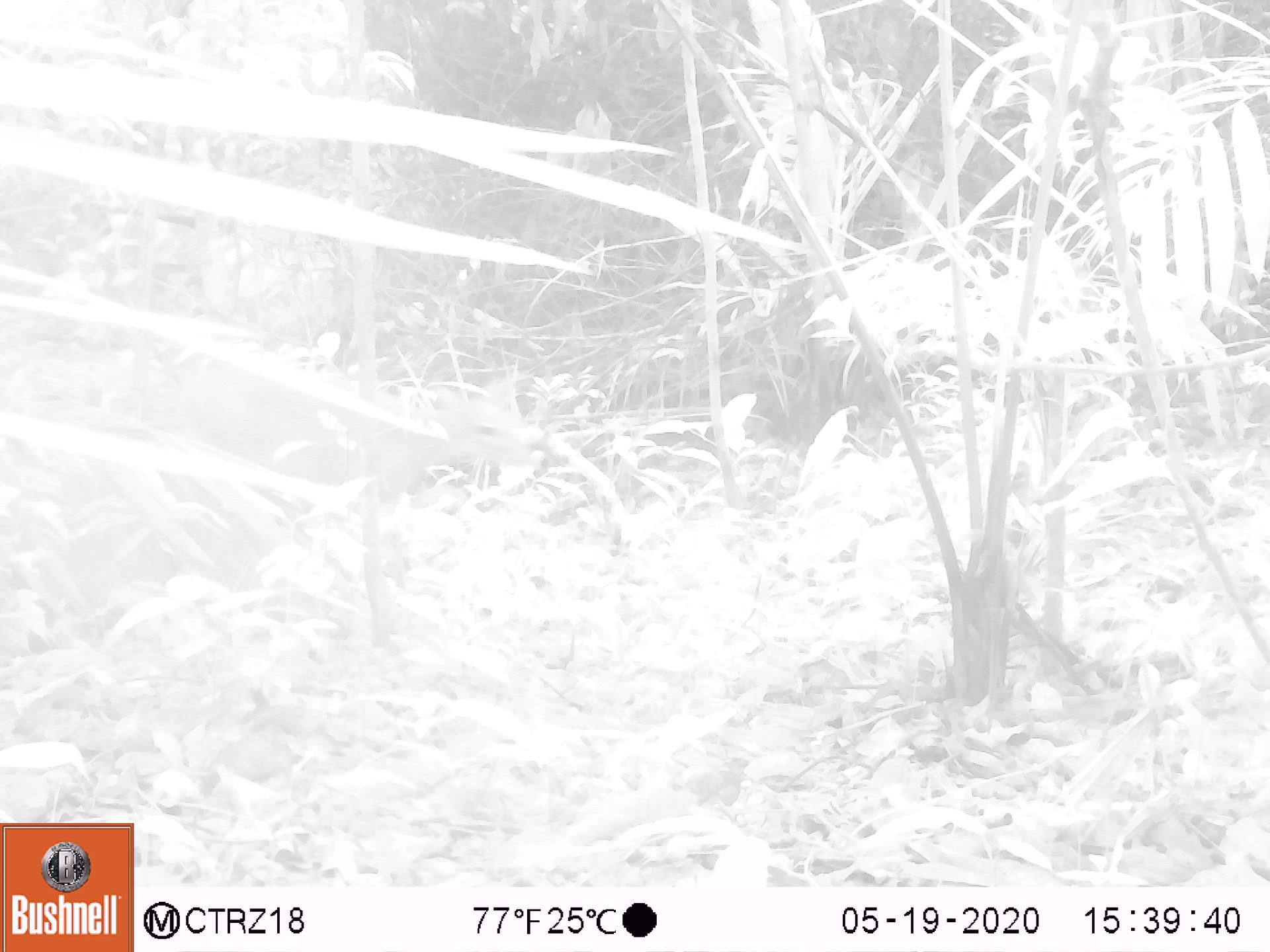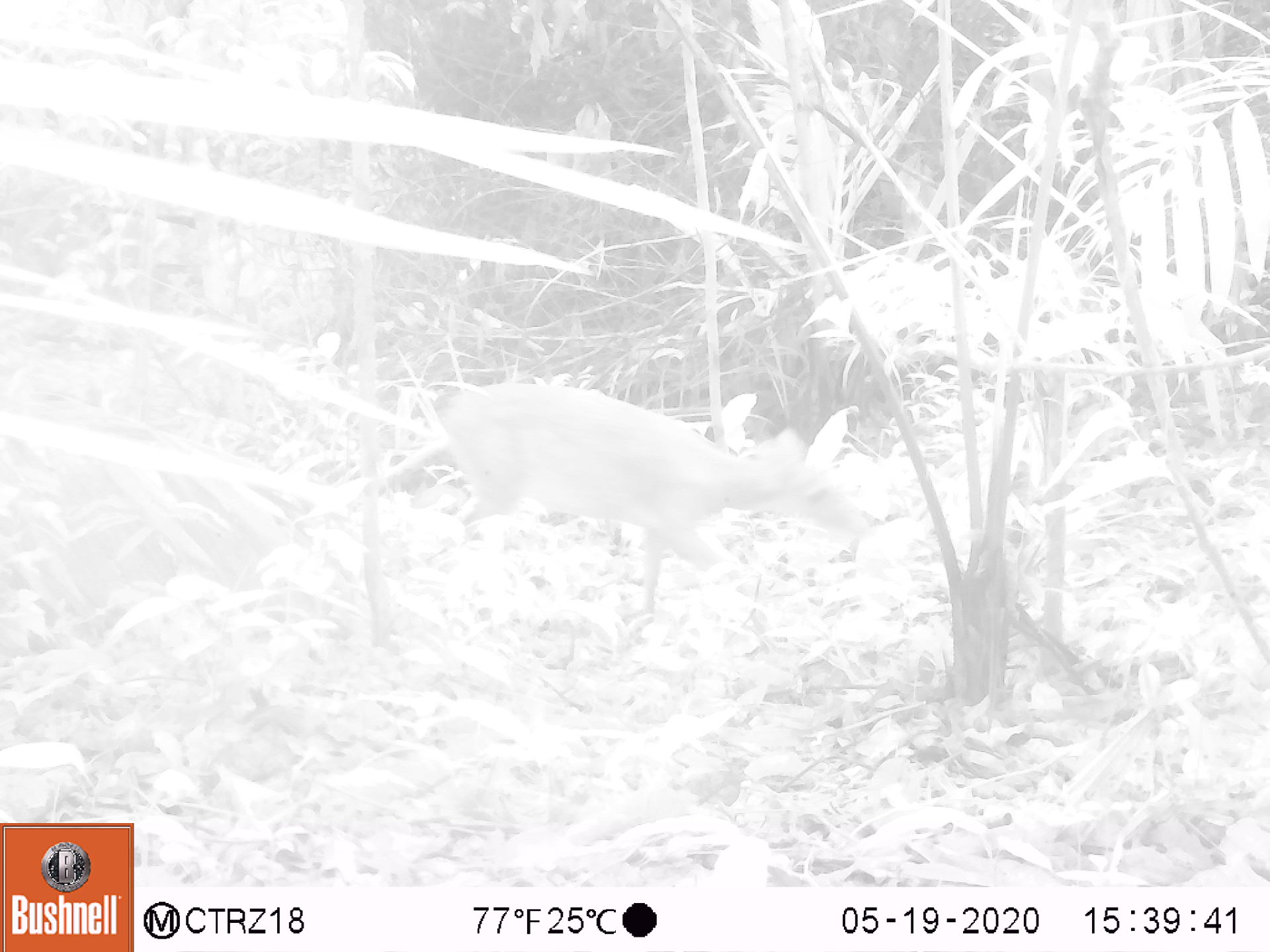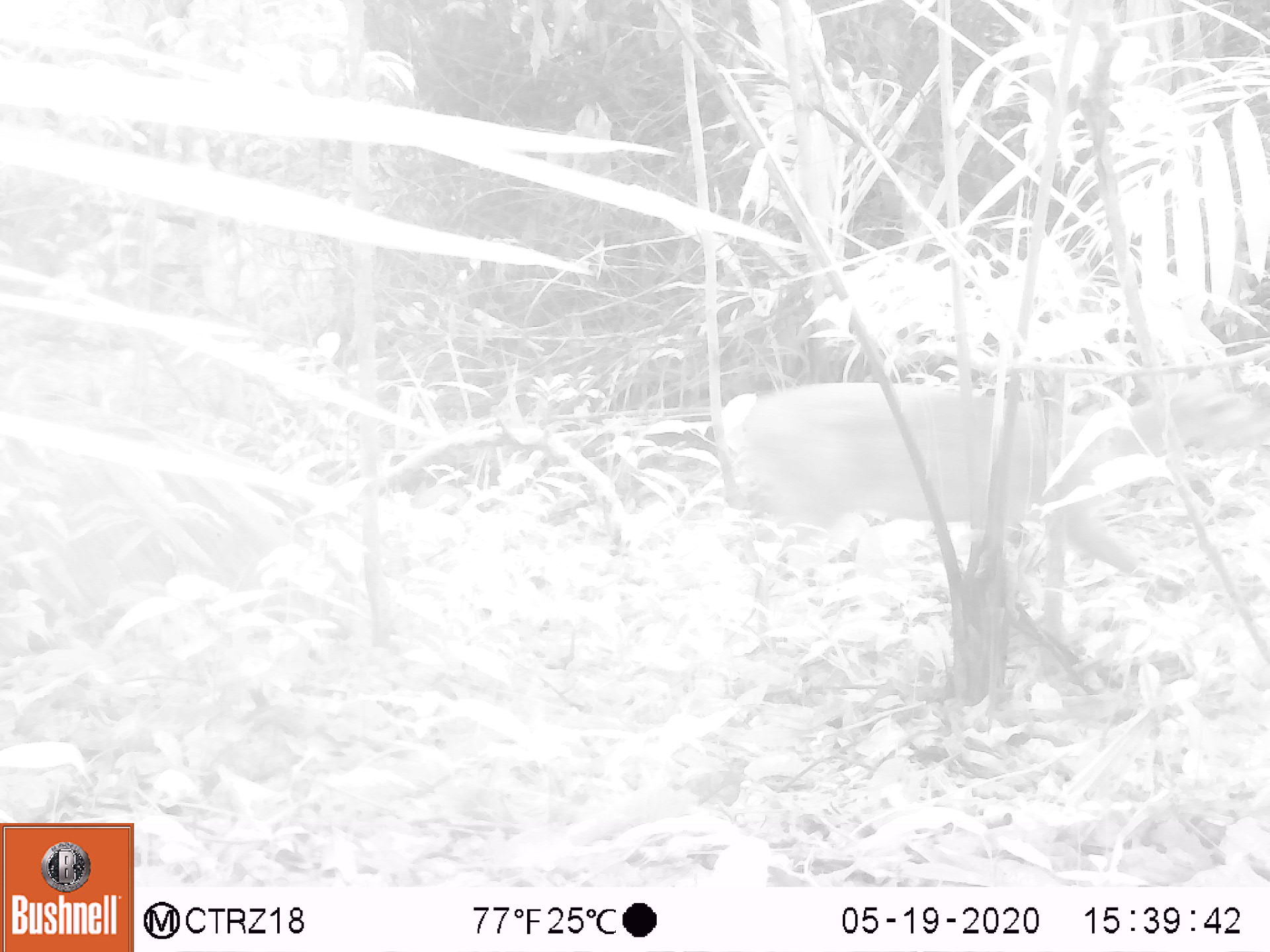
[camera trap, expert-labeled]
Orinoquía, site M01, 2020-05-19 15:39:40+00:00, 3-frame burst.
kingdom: Animalia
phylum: Chordata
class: Mammalia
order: Artiodactyla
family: Cervidae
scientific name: Cervidae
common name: deer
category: unknown cervid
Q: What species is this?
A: Unknown cervid (deer) (Cervidae).